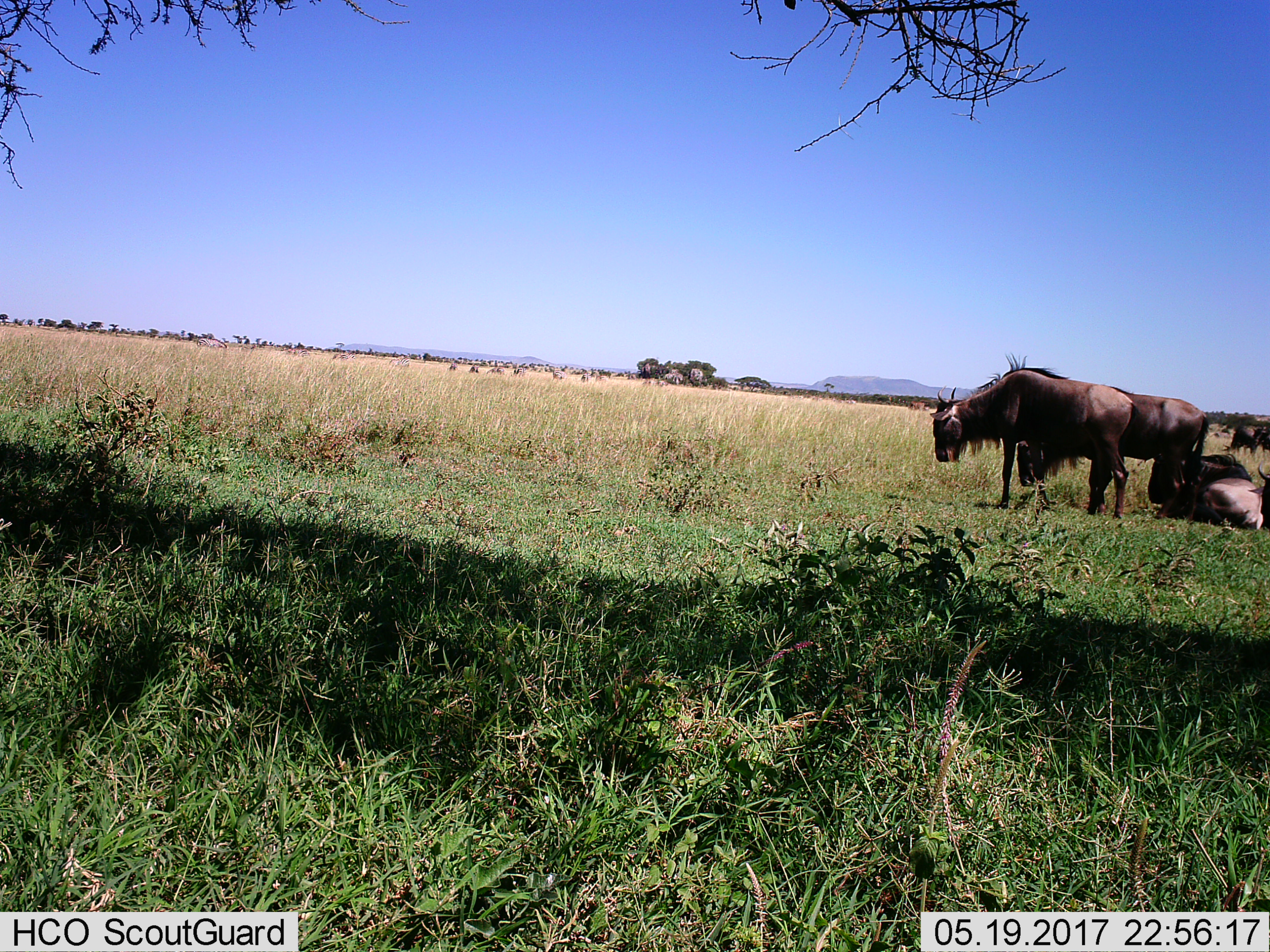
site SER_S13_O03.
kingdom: Animalia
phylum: Chordata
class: Mammalia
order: Artiodactyla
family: Bovidae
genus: Connochaetes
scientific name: Connochaetes taurinus taurinus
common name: blue wildebeest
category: wildebeestblue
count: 4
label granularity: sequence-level